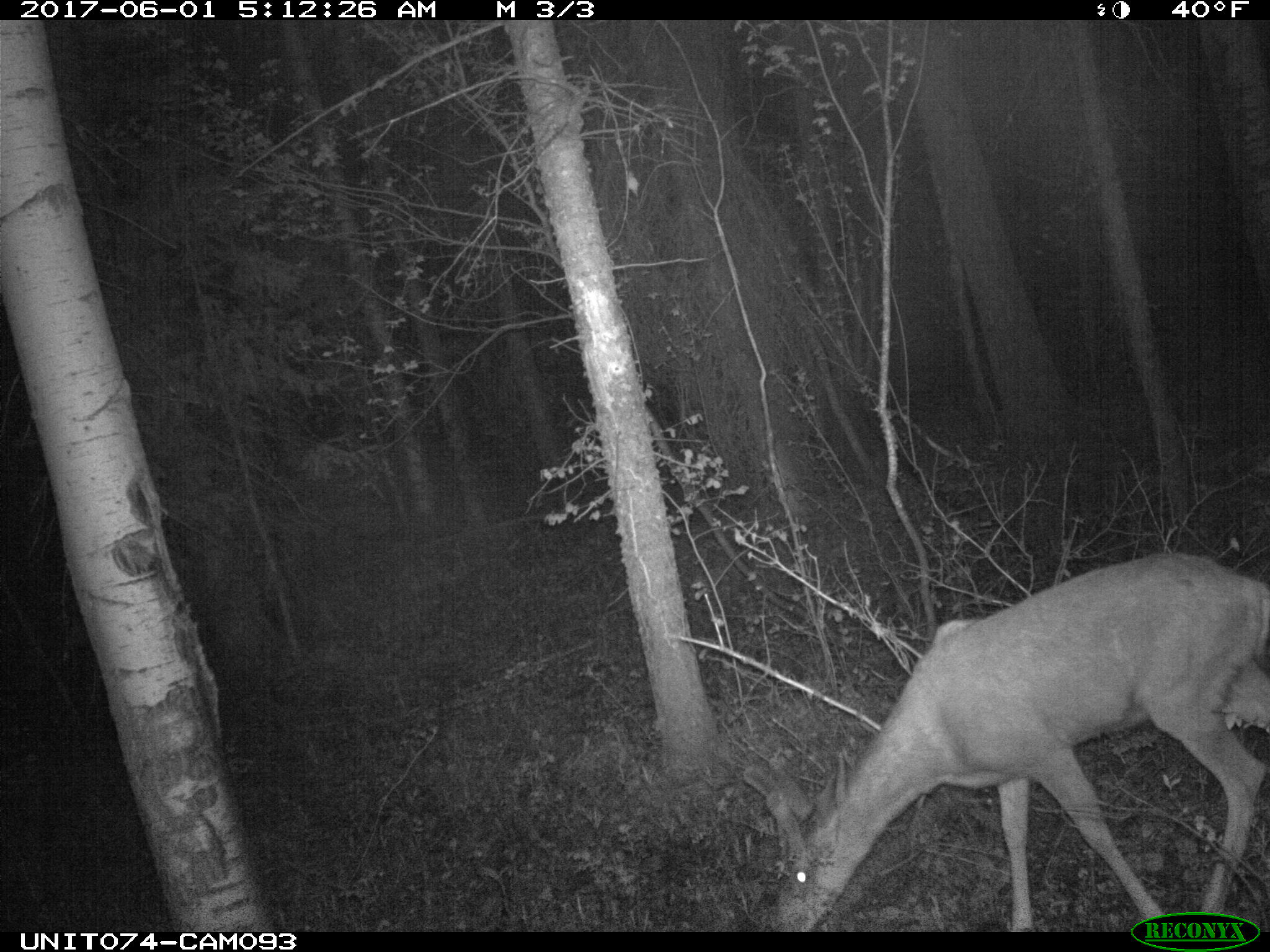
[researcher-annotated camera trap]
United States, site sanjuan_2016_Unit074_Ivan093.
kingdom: Animalia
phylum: Chordata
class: Mammalia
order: Artiodactyla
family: Cervidae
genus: Odocoileus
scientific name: Odocoileus hemionus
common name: mule deer